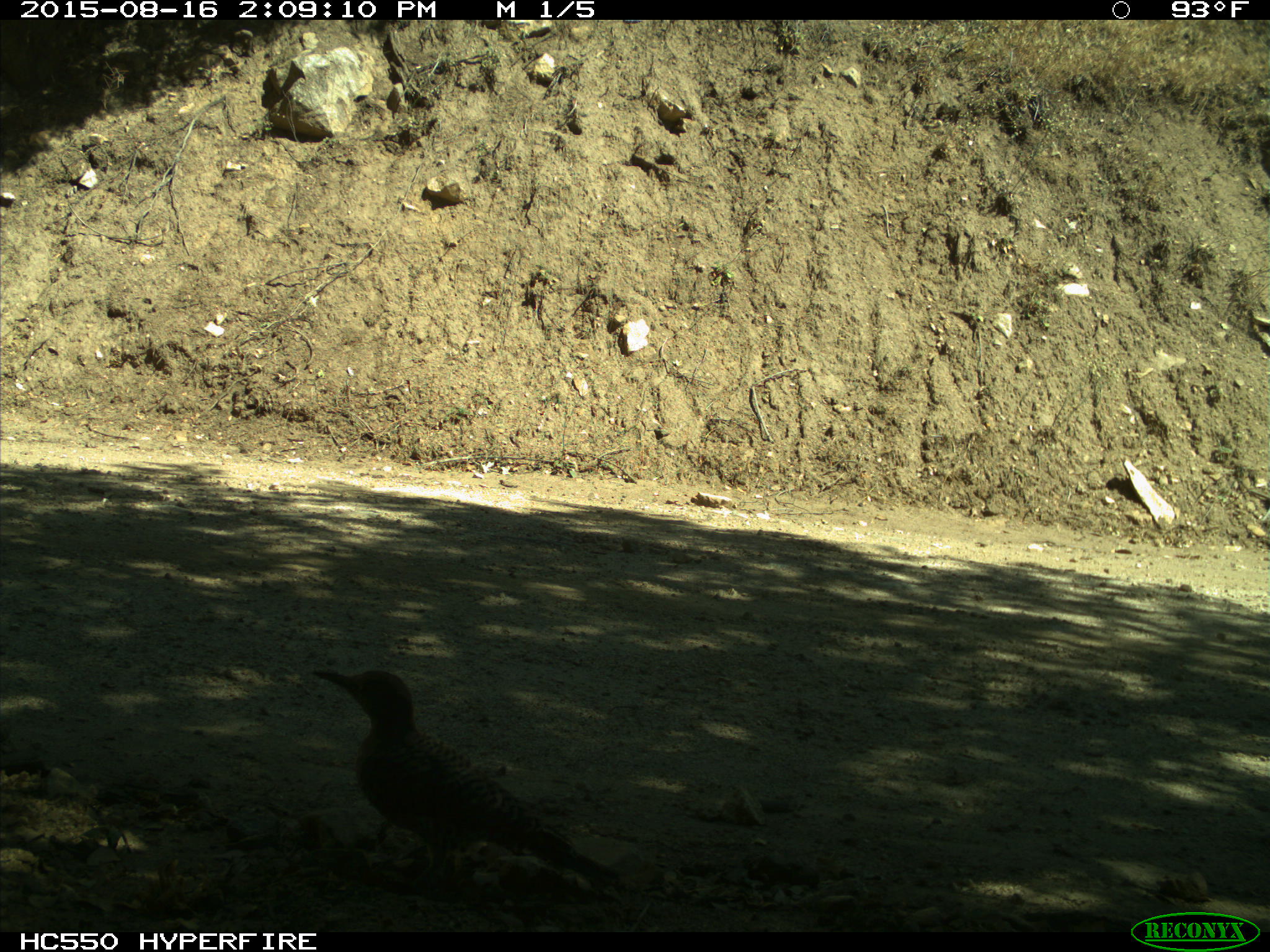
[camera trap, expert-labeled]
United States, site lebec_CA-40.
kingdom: Animalia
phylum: Chordata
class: Aves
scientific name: Aves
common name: birds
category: unidentified bird